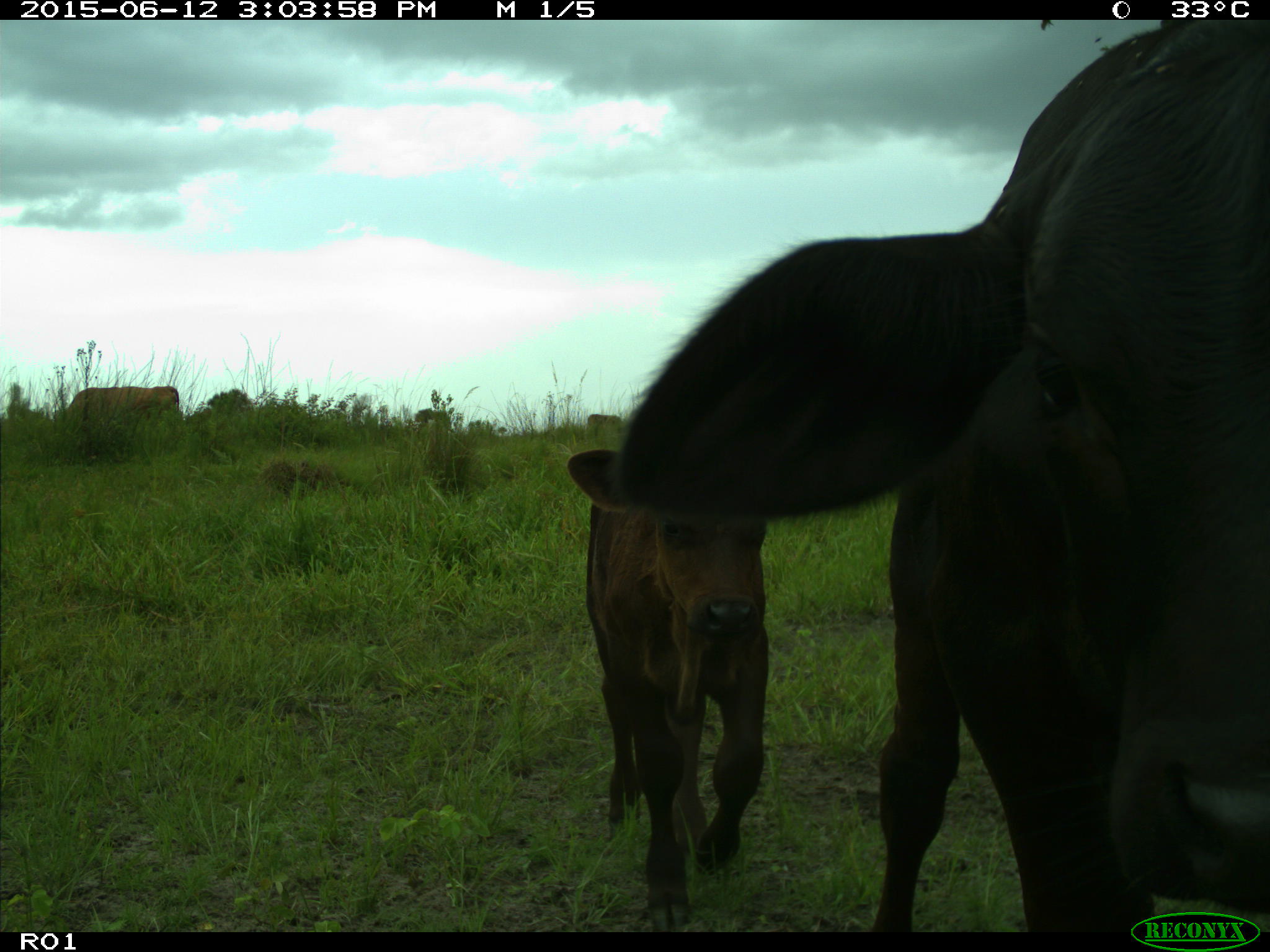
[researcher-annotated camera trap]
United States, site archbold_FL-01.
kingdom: Animalia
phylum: Chordata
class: Mammalia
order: Artiodactyla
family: Bovidae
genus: Bos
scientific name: Bos taurus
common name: domestic cow